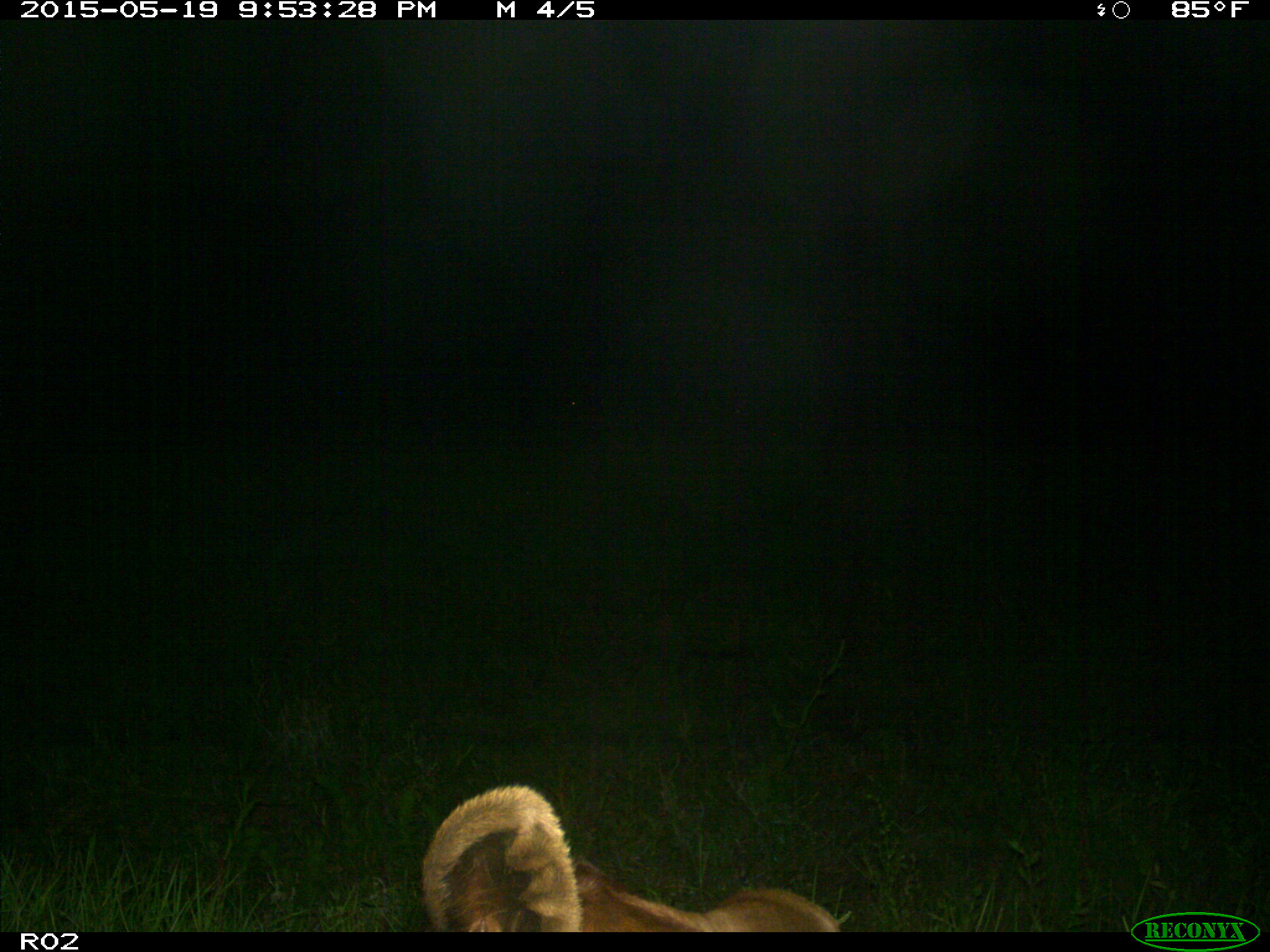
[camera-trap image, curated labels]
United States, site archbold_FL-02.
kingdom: Animalia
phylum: Chordata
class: Mammalia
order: Artiodactyla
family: Bovidae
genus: Bos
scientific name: Bos taurus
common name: domestic cow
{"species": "Bos taurus (domestic cow)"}